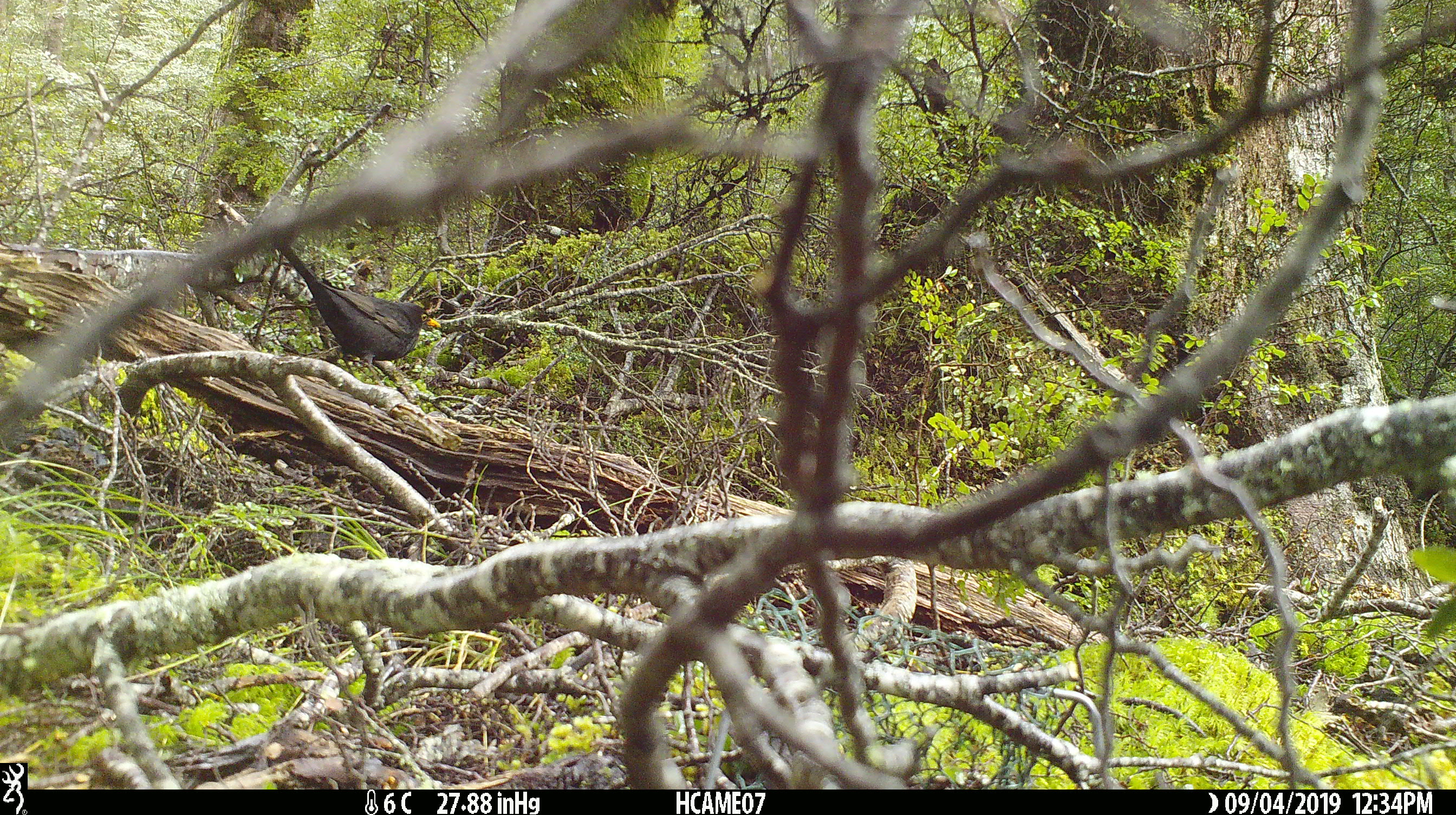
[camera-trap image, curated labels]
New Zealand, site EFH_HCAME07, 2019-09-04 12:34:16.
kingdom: Animalia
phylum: Chordata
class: Aves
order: Passeriformes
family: Turdidae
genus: Turdus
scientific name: Turdus merula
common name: eurasian blackbird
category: blackbird